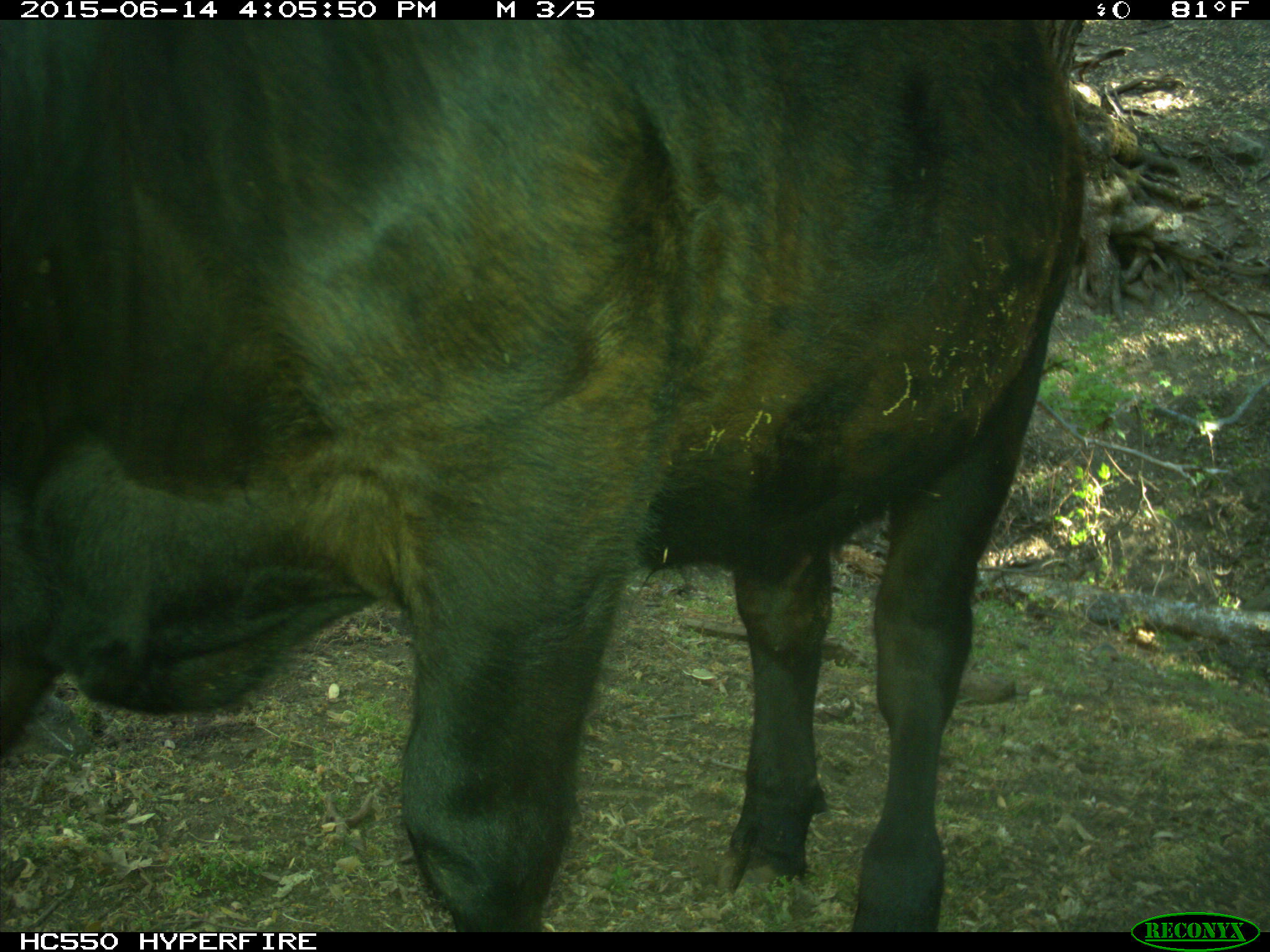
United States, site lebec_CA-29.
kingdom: Animalia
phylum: Chordata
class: Mammalia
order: Artiodactyla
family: Bovidae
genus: Bos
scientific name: Bos taurus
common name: domestic cow